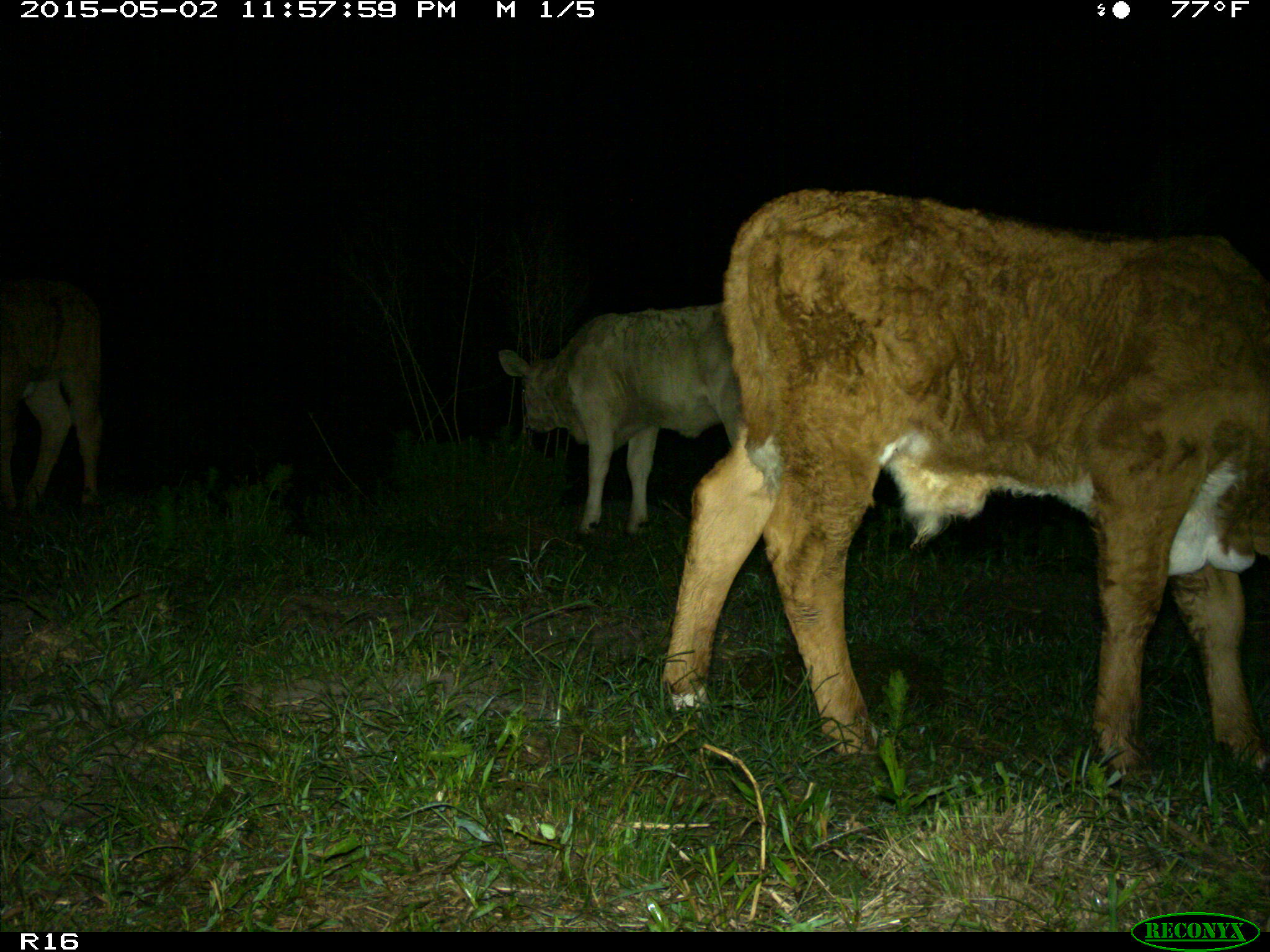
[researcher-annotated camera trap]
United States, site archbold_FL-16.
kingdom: Animalia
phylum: Chordata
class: Mammalia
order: Artiodactyla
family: Bovidae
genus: Bos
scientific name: Bos taurus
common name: domestic cow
Bos taurus (domestic cow).